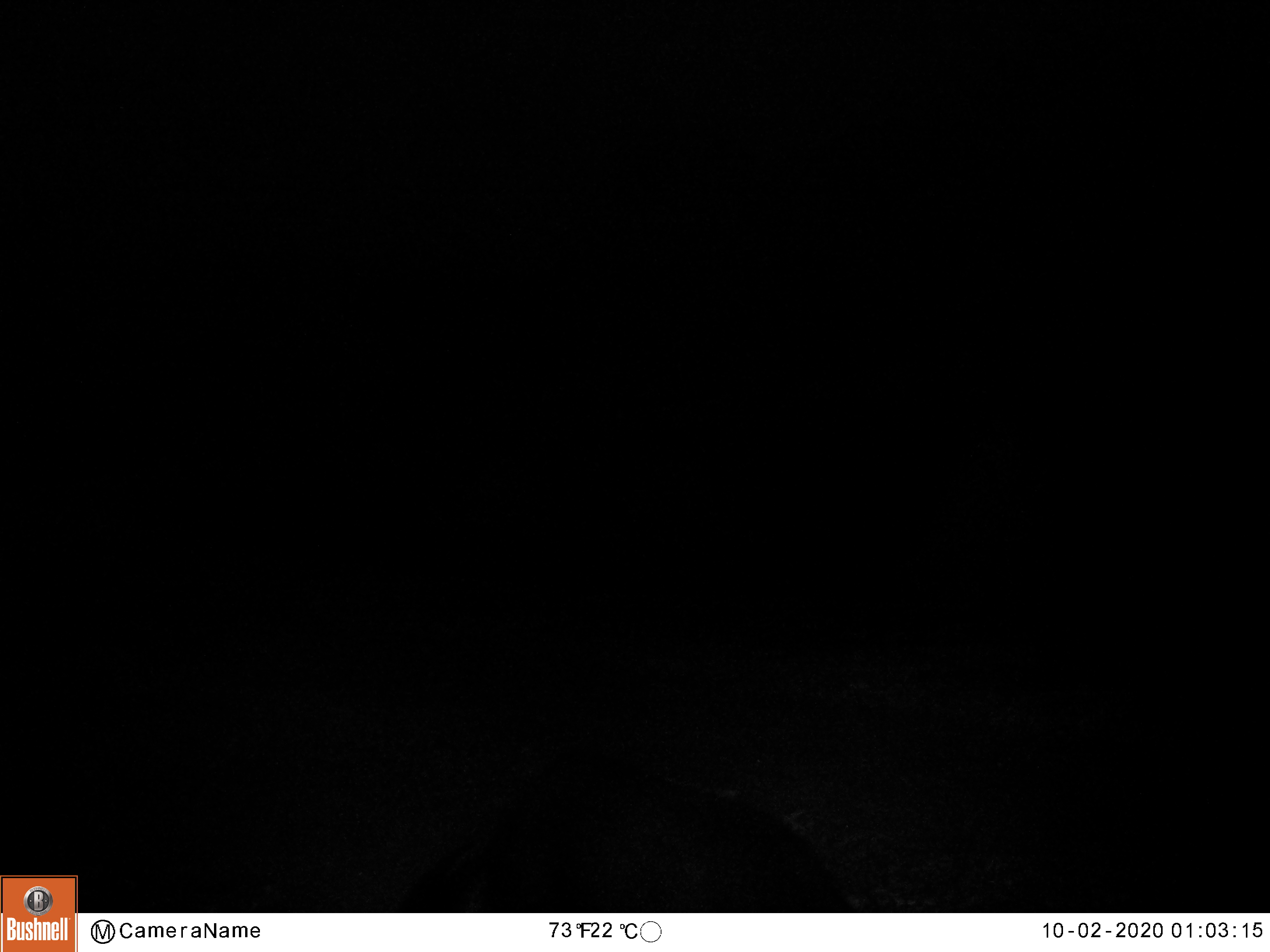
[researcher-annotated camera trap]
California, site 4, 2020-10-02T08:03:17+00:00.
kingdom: Animalia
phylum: Chordata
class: Mammalia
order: Artiodactyla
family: Suidae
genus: Sus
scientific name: Sus scrofa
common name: wild boar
Wild boar (Sus scrofa).